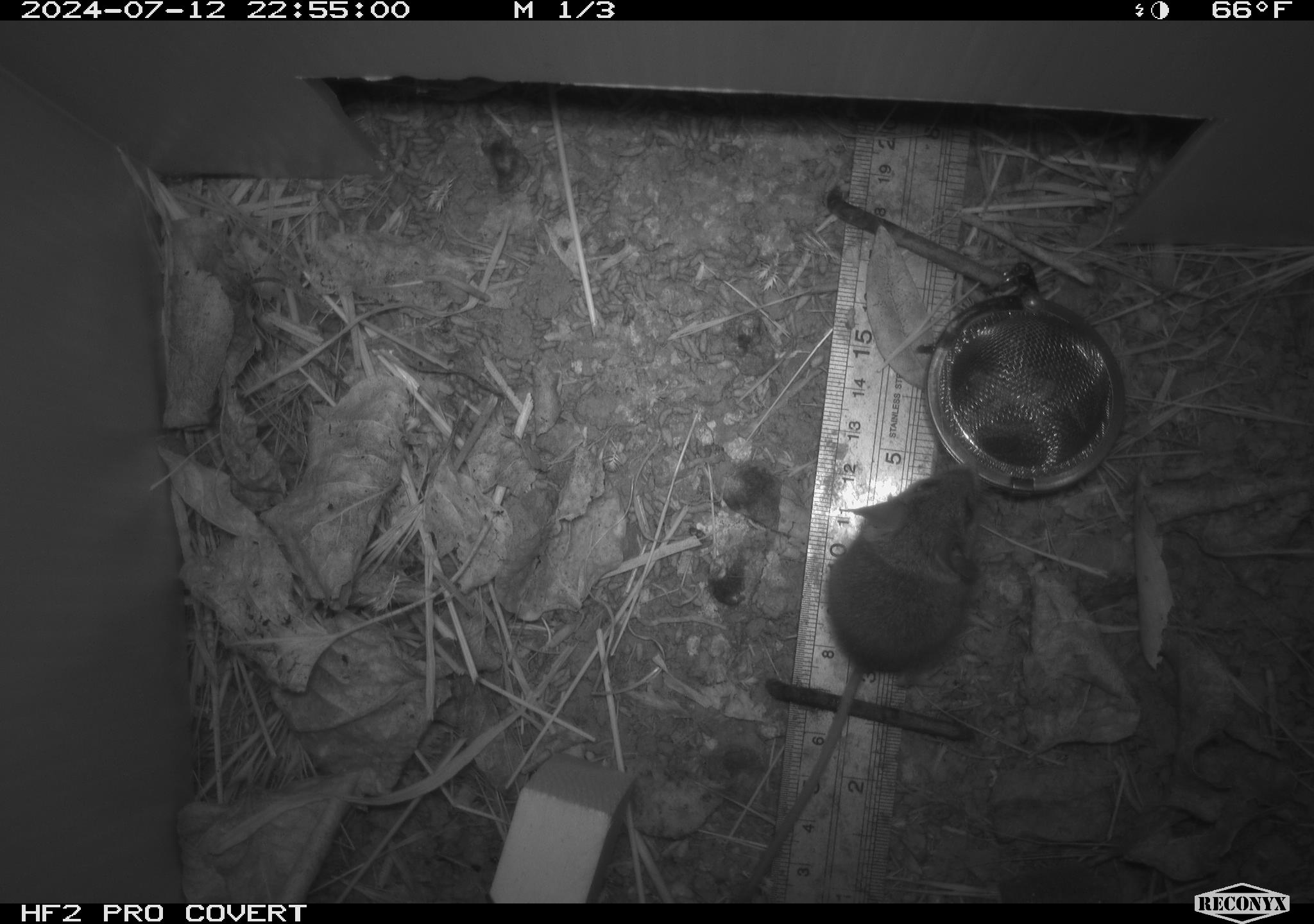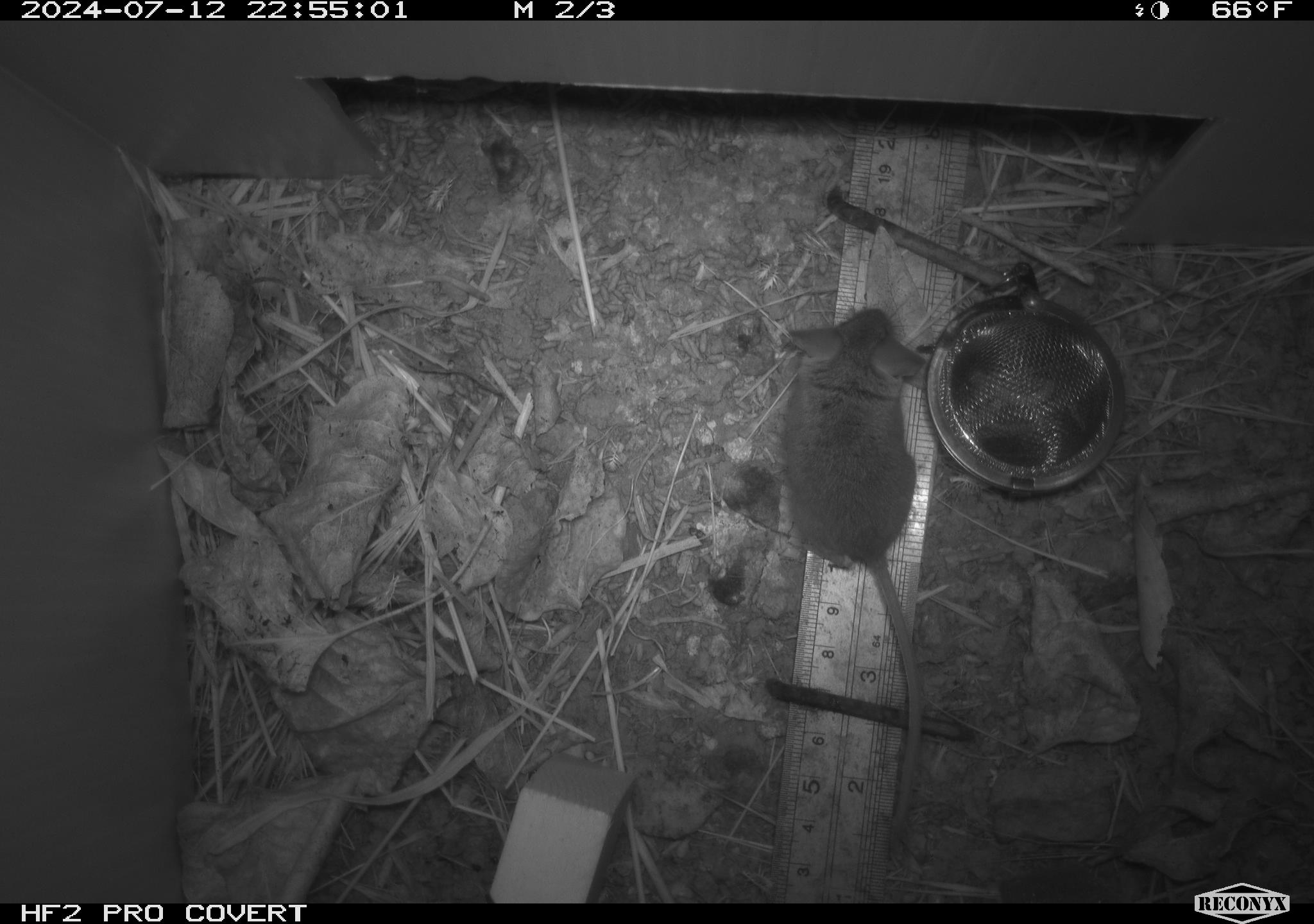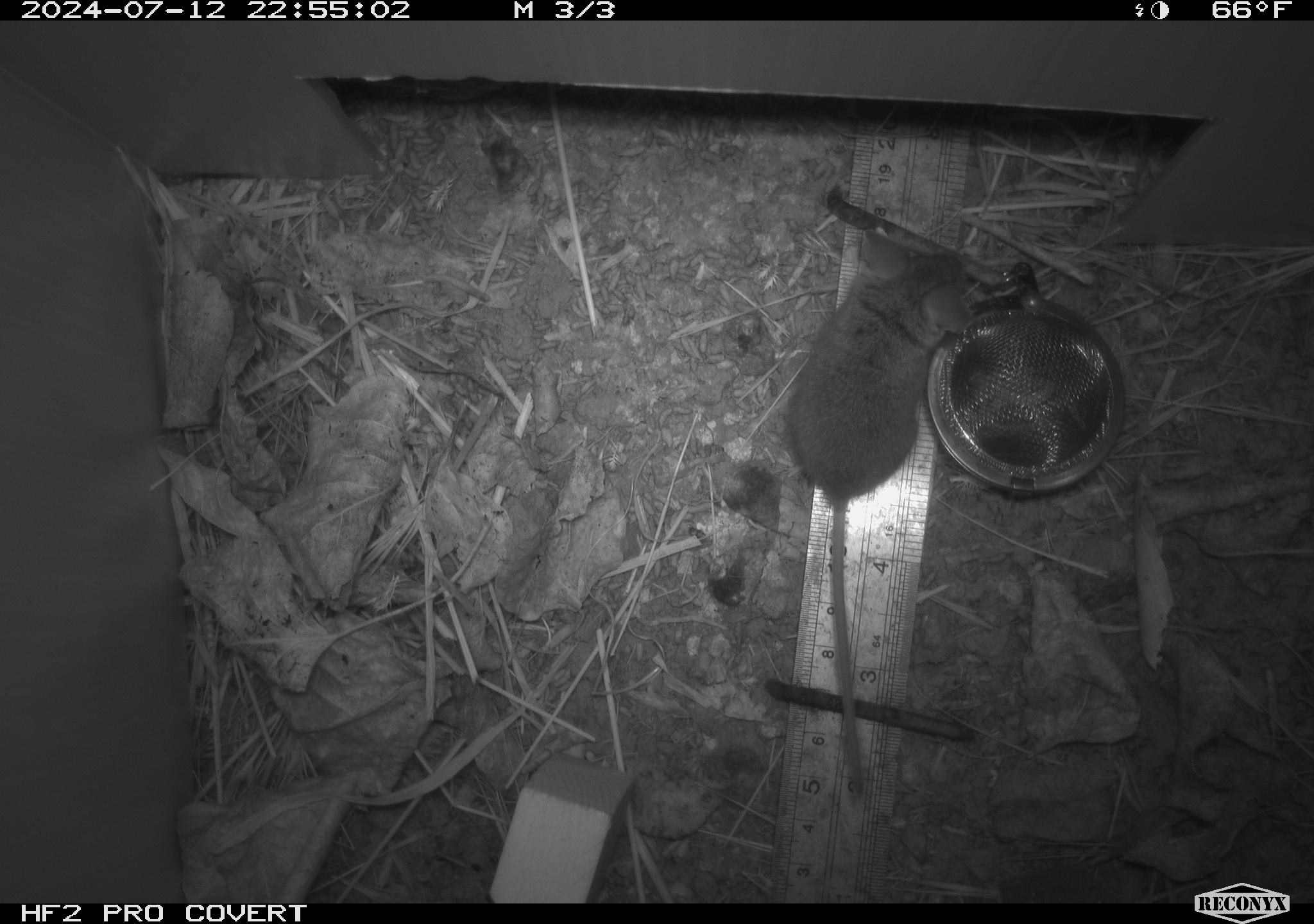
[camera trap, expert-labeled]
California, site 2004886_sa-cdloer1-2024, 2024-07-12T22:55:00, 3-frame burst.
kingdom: Animalia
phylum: Chordata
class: Mammalia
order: Rodentia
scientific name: Rodentia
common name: mouse species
Mouse species (Rodentia).